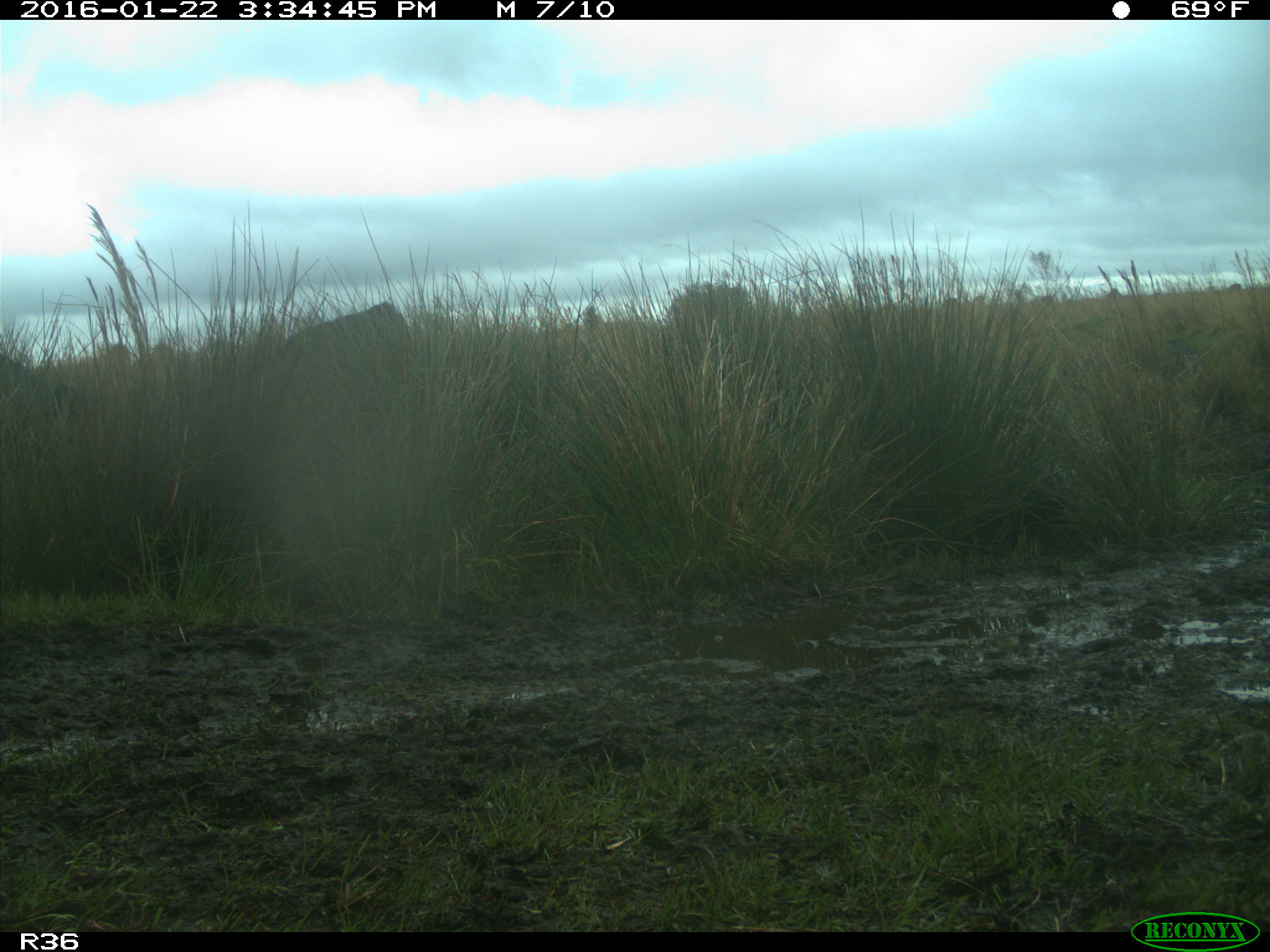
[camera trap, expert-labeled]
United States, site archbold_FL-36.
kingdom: Animalia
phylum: Chordata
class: Mammalia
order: Artiodactyla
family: Bovidae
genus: Bos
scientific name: Bos taurus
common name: domestic cow